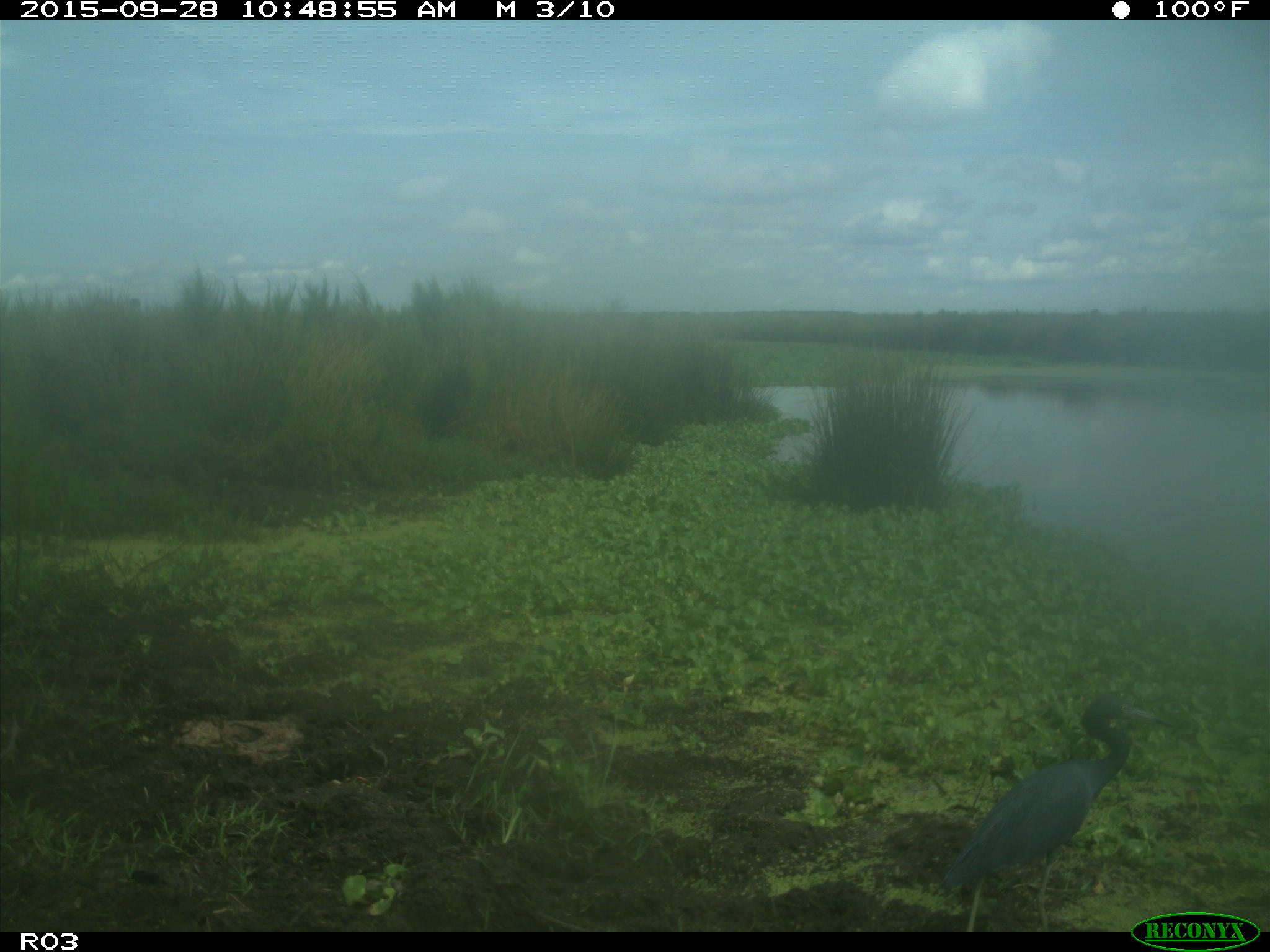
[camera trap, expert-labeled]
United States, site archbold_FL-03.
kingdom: Animalia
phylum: Chordata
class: Aves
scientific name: Aves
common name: birds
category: unidentified bird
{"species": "unidentified bird (birds) (Aves)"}